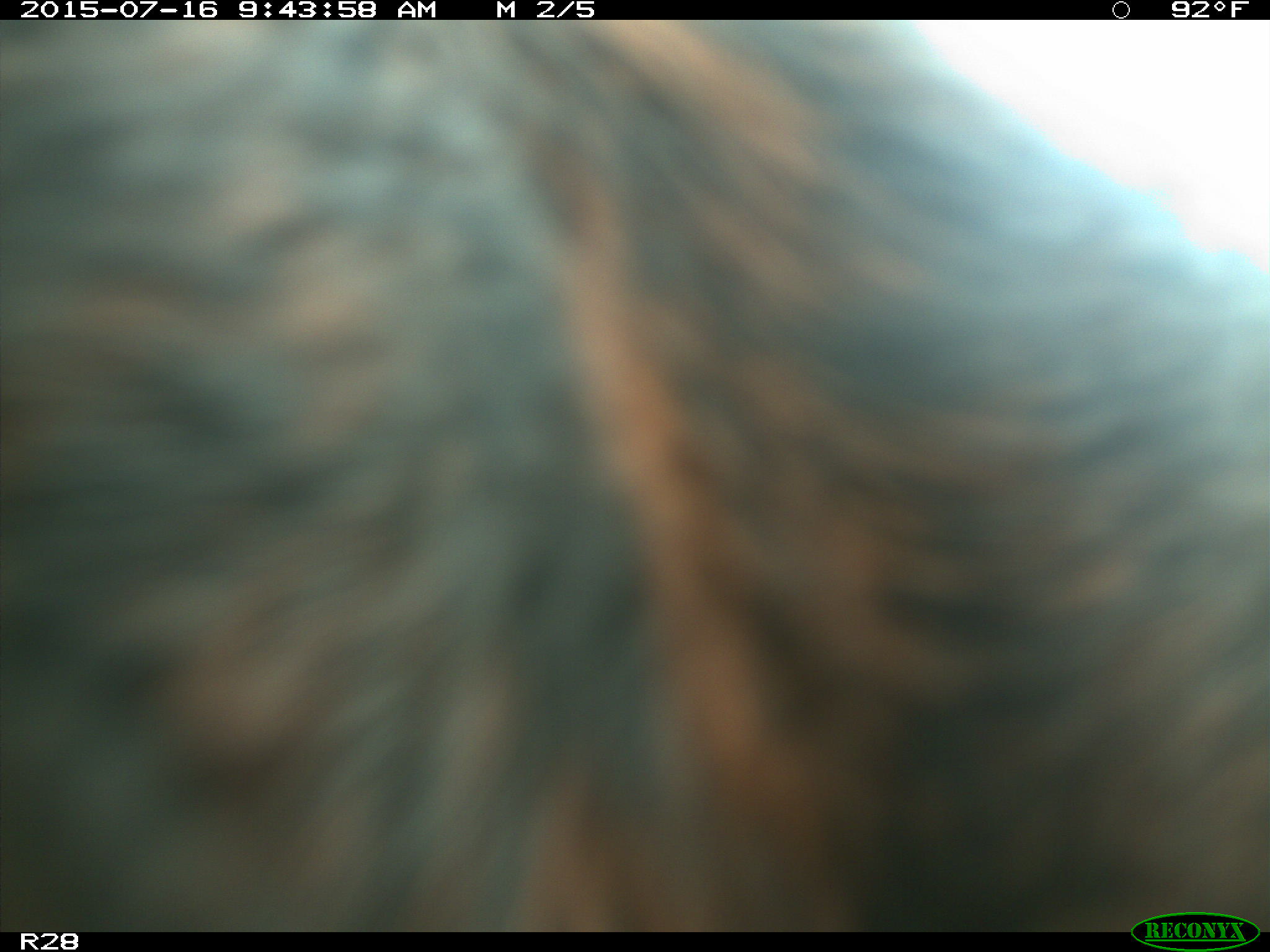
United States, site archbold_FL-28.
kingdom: Animalia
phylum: Chordata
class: Mammalia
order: Artiodactyla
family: Bovidae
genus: Bos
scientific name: Bos taurus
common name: domestic cow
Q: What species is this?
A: Bos taurus (domestic cow).